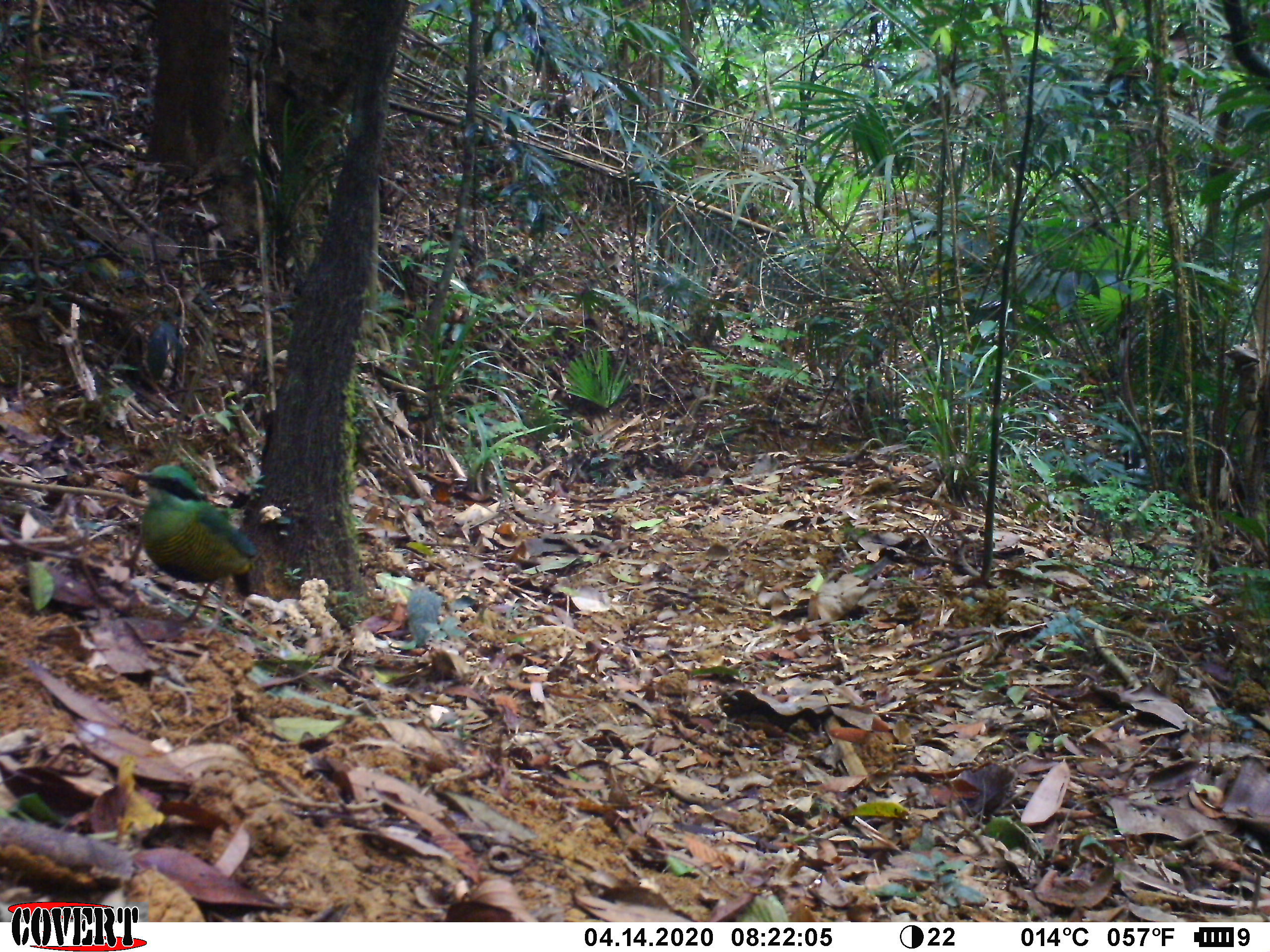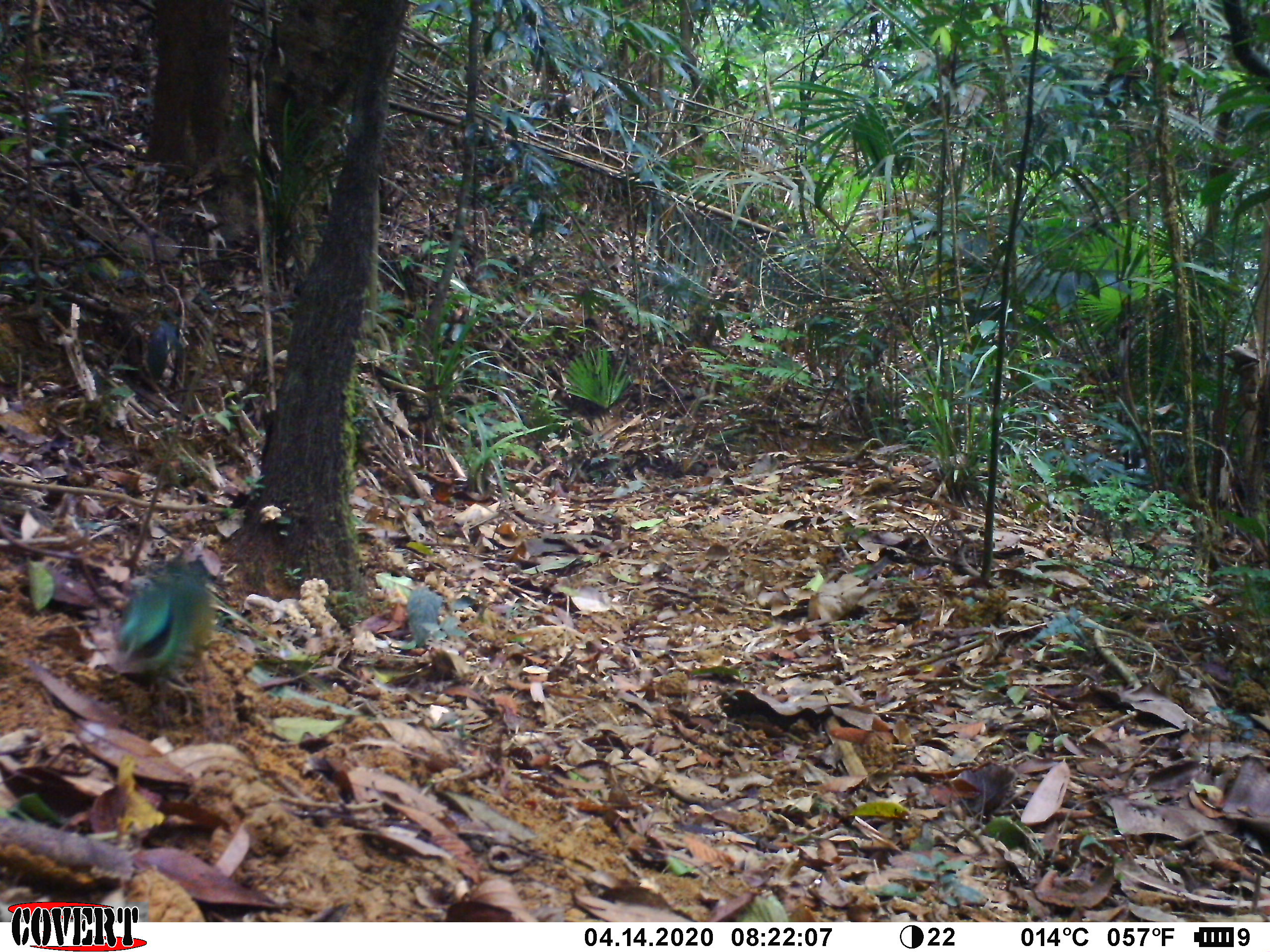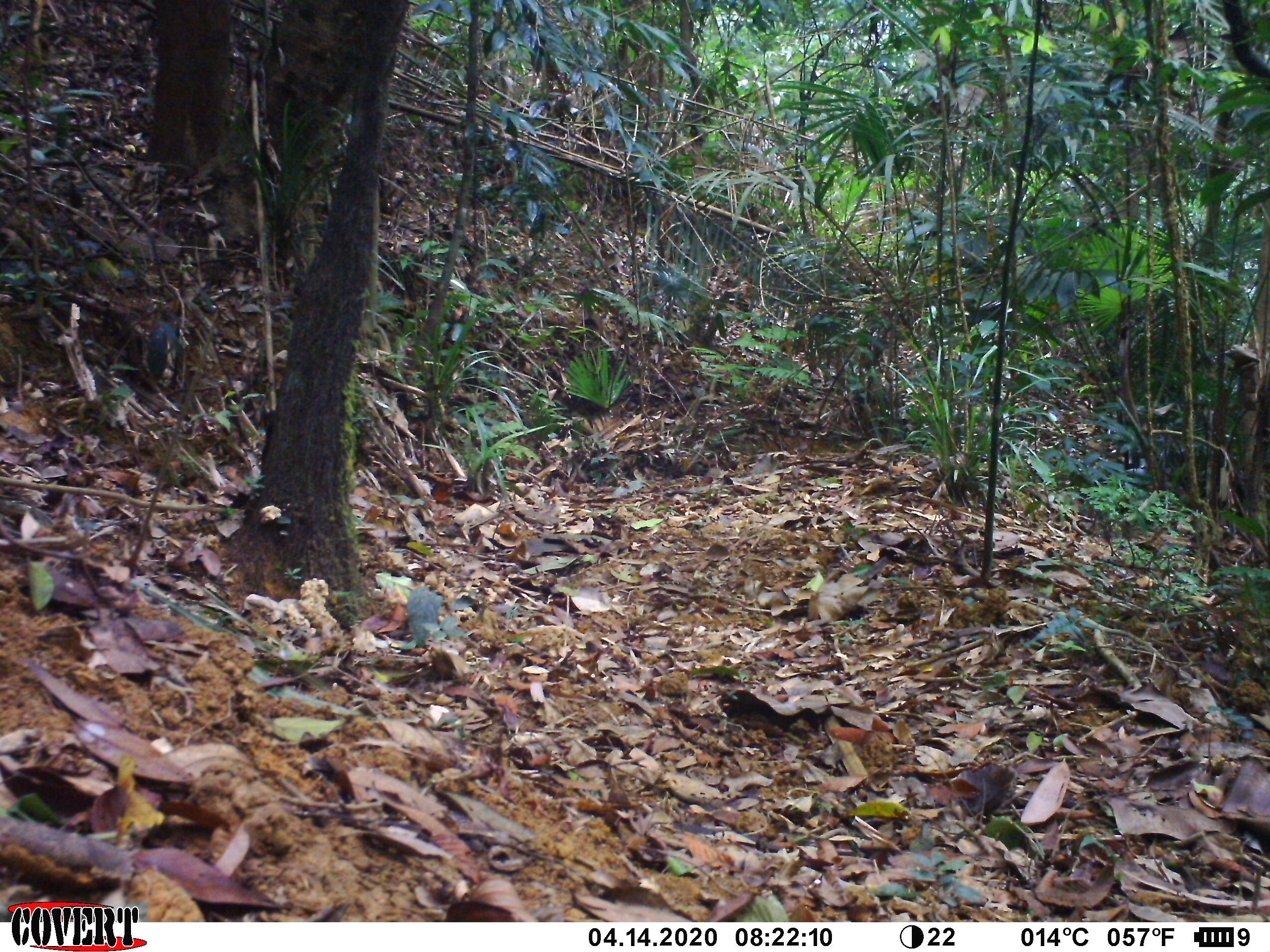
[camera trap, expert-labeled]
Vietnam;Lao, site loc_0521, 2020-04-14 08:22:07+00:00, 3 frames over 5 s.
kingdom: Animalia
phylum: Chordata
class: Aves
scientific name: Aves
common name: bird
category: unidentified bird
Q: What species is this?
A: Unidentified bird (bird) (Aves).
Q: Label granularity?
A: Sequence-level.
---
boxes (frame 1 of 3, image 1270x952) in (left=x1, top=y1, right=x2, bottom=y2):
unidentified bird: (left=134, top=464, right=259, bottom=639)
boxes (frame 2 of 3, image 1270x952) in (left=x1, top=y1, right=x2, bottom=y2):
unidentified bird: (left=111, top=556, right=215, bottom=730)